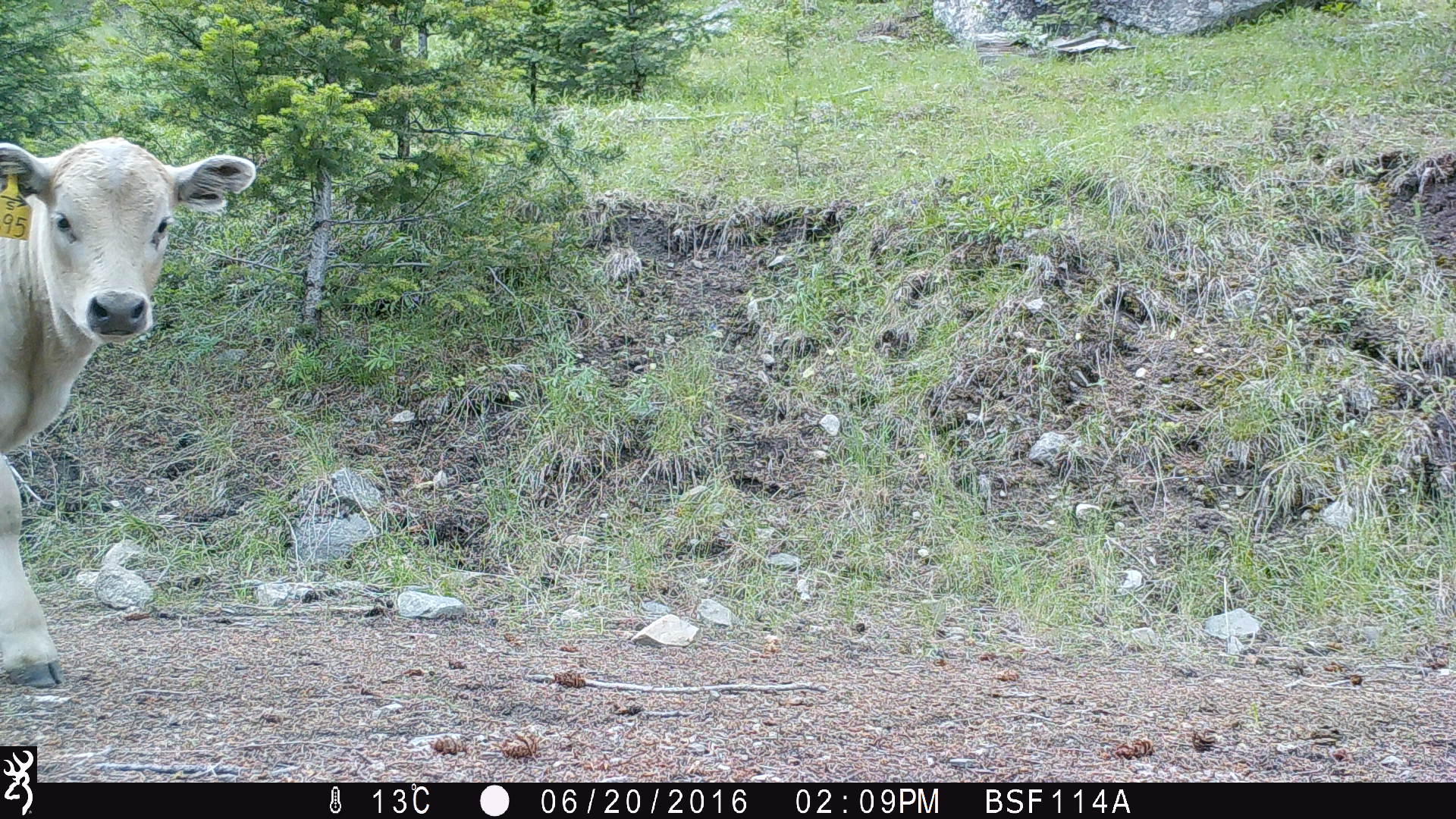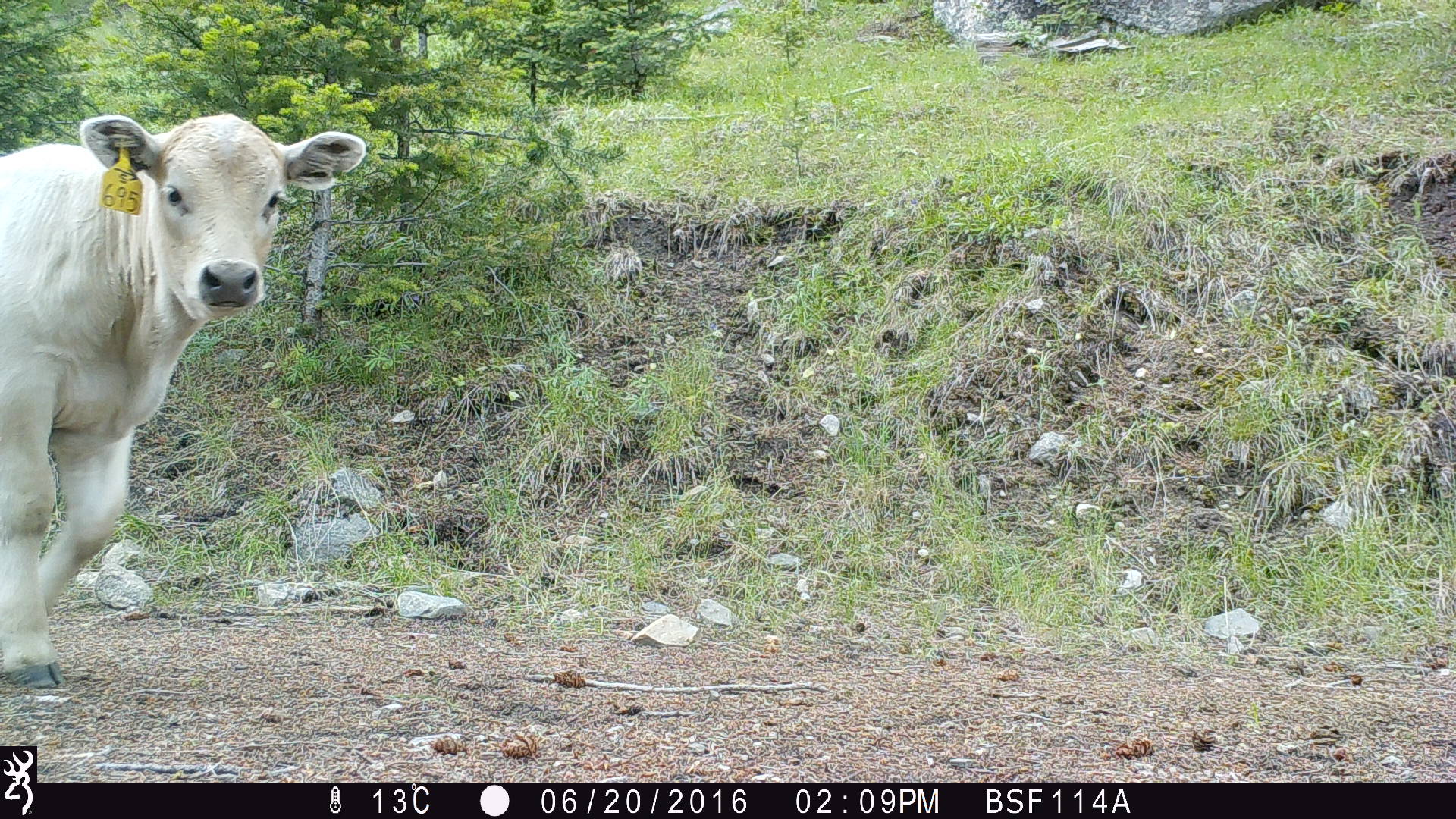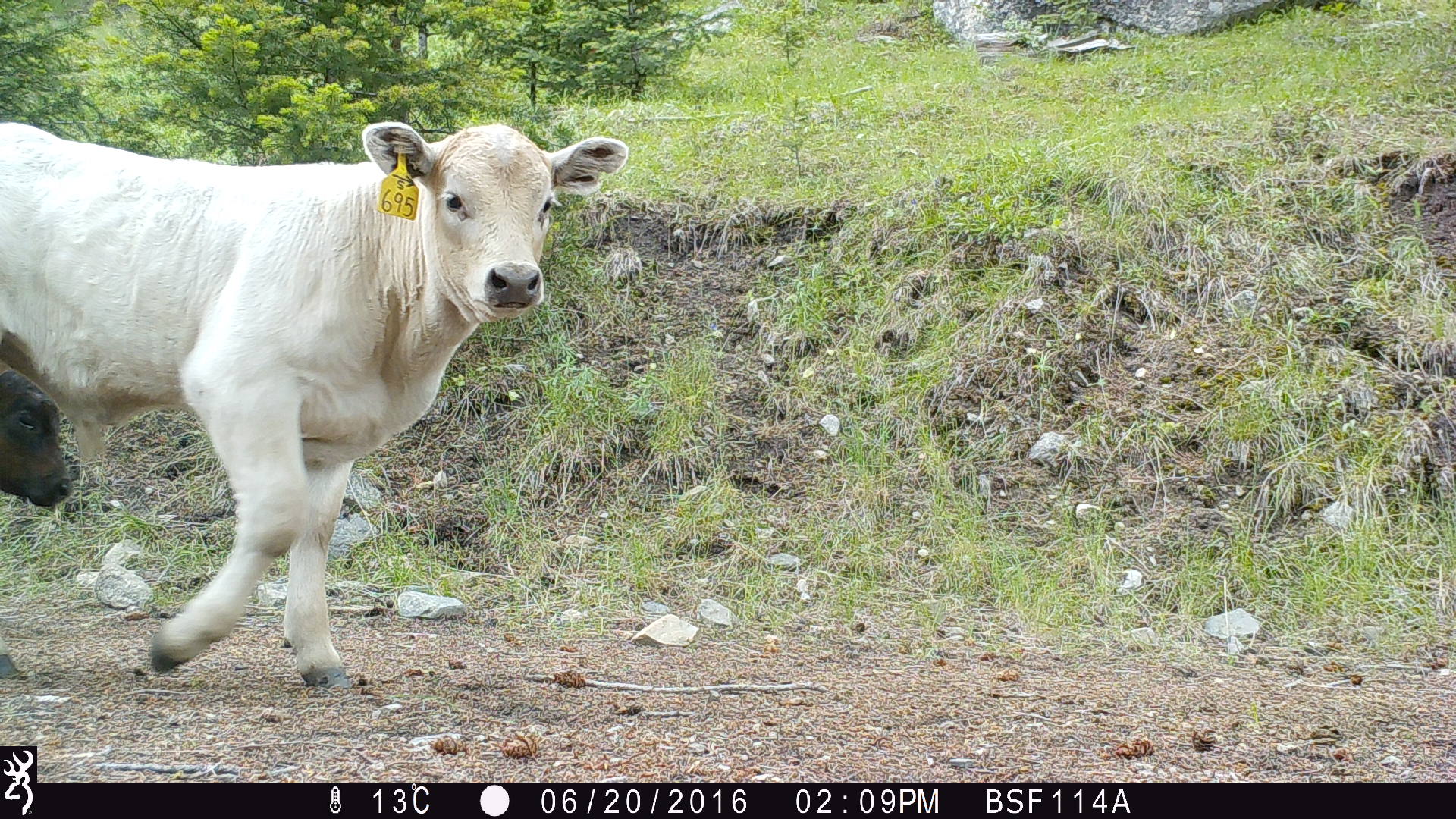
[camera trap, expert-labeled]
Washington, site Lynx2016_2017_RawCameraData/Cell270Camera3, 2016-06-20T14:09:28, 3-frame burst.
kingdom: Animalia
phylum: Chordata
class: Mammalia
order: Artiodactyla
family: Bovidae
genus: Bos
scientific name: Bos taurus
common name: domestic cattle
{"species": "domestic cattle (Bos taurus)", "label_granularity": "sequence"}